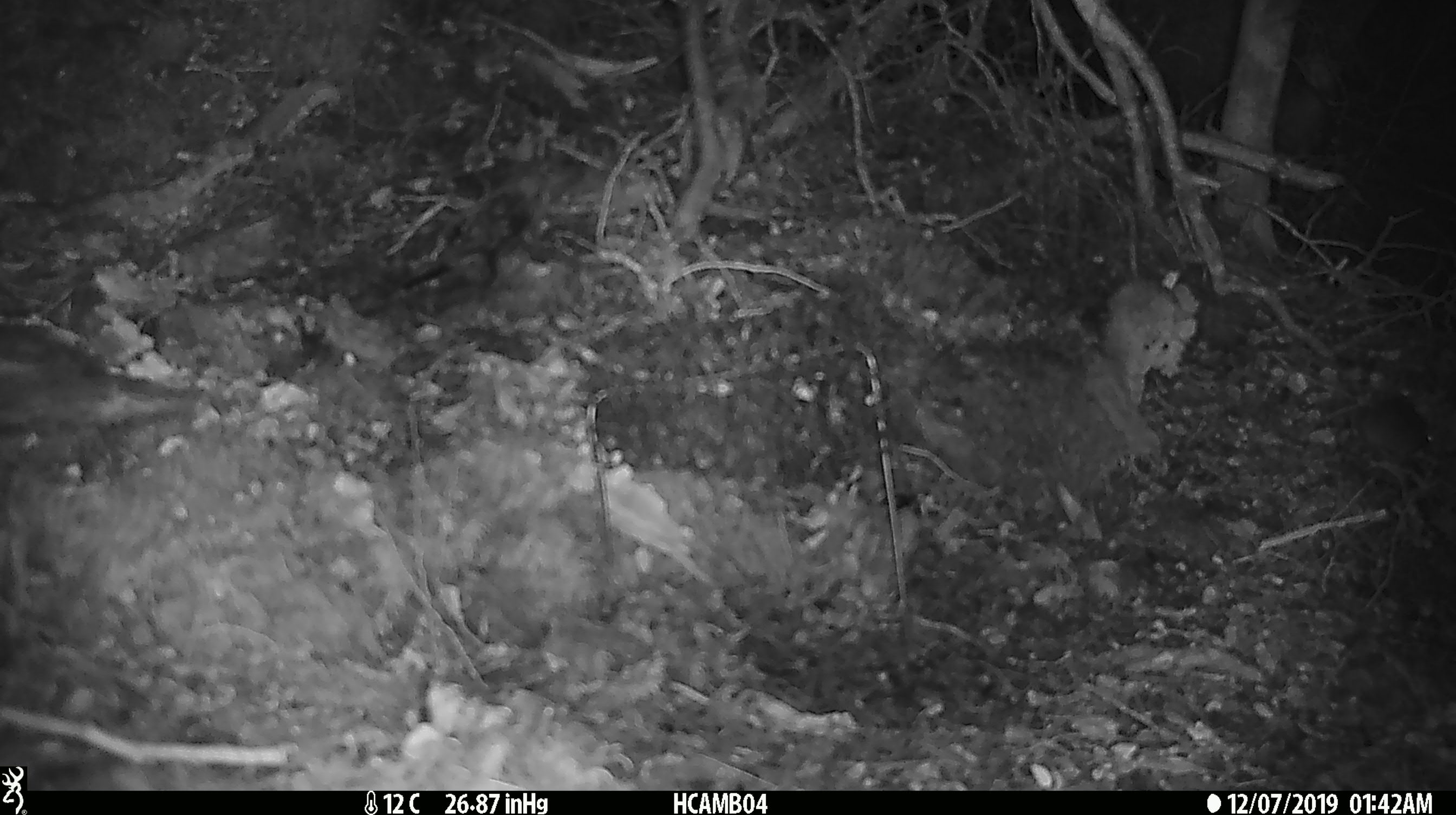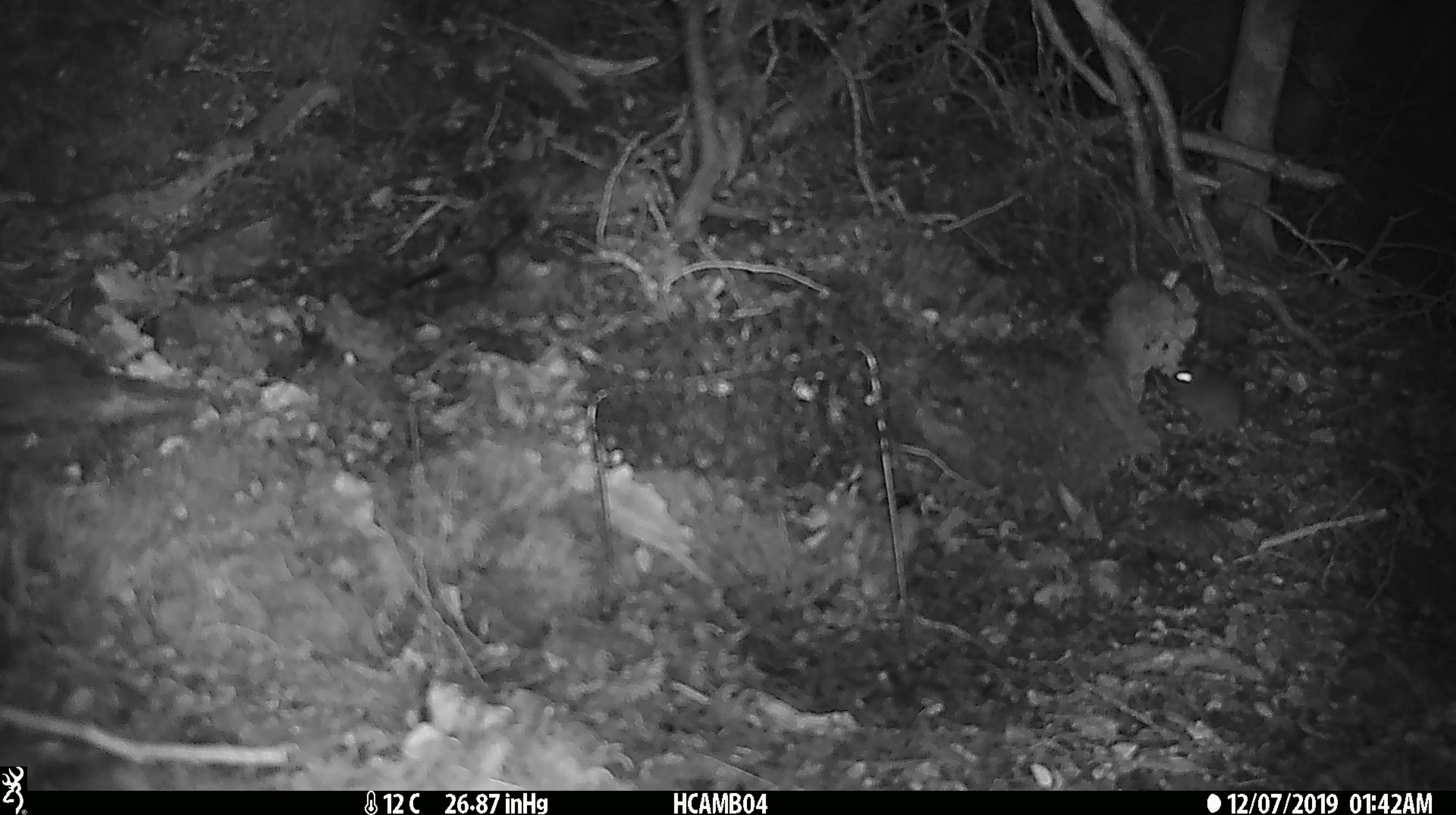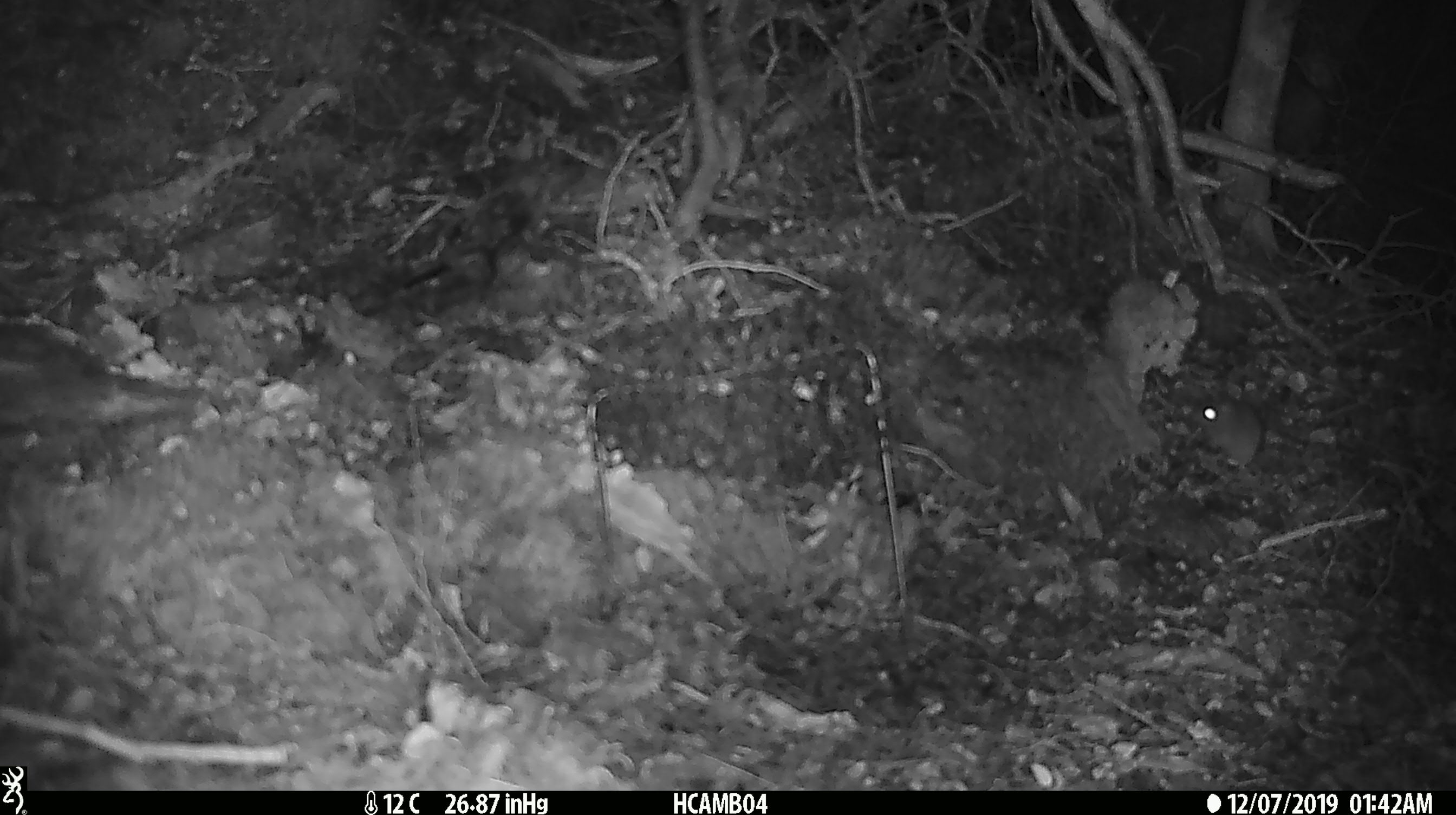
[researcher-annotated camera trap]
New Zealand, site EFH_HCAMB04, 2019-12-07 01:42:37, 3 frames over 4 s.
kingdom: Animalia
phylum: Chordata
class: Mammalia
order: Rodentia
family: Muridae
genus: Mus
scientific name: Mus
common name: mouse